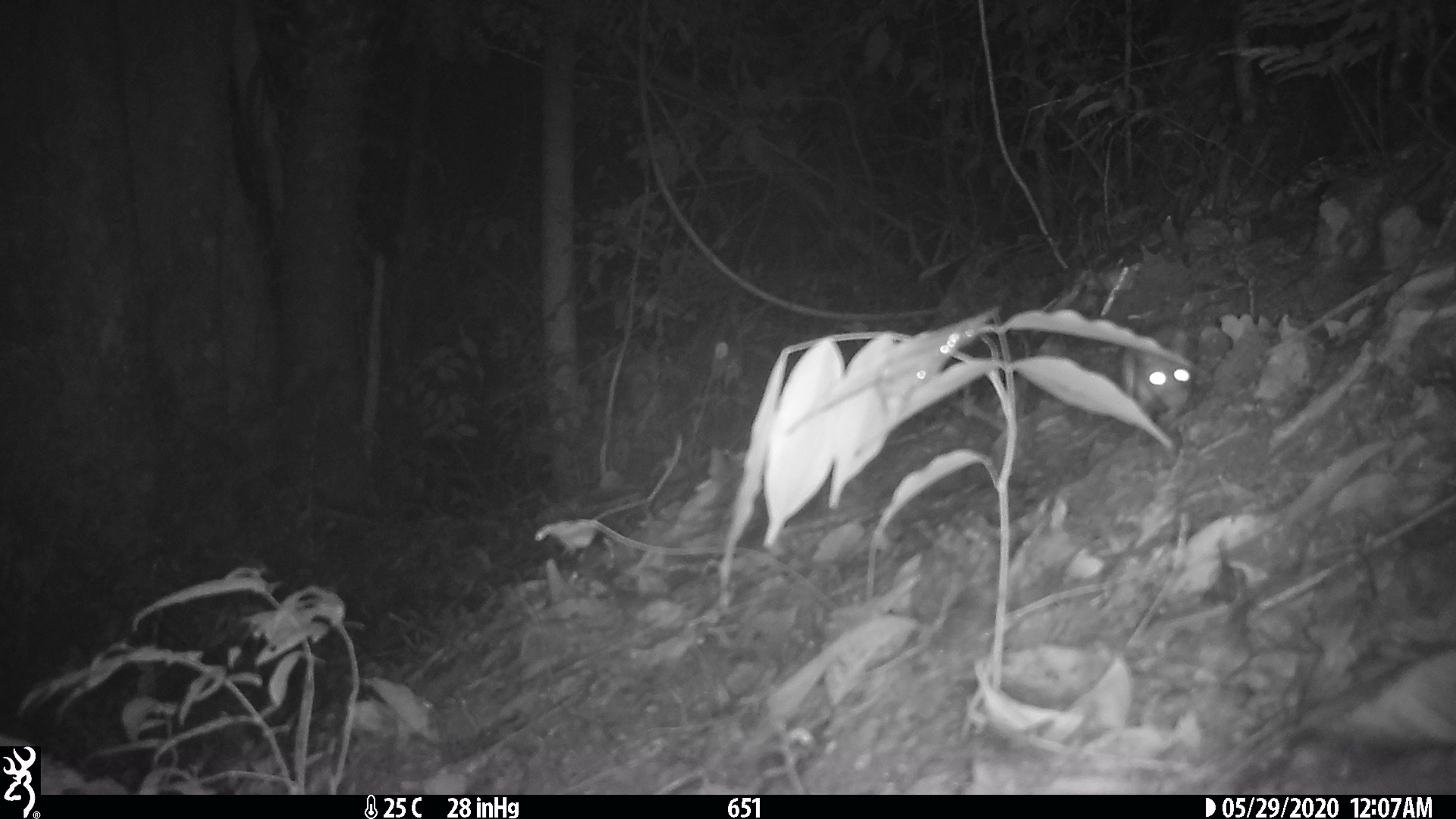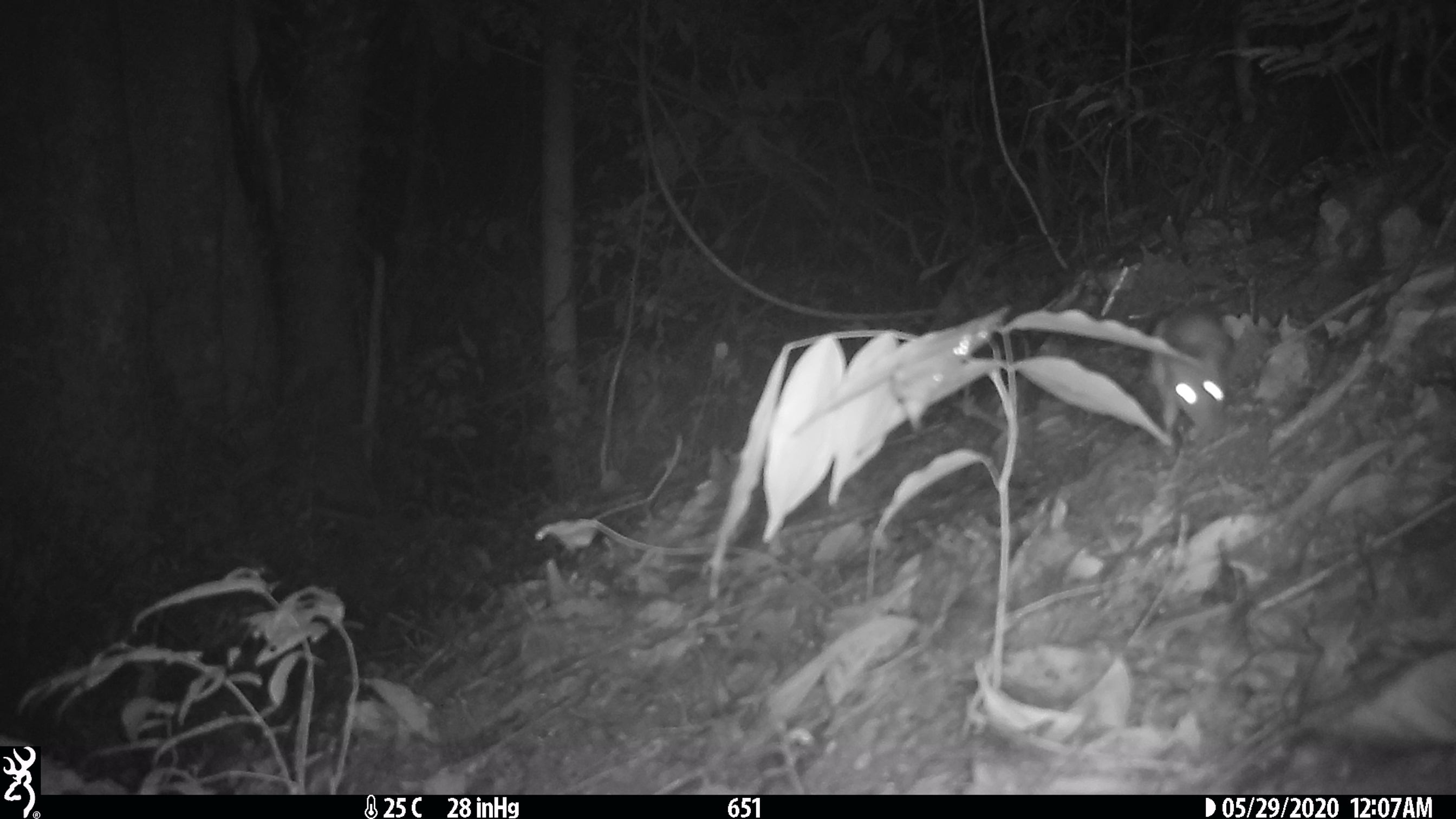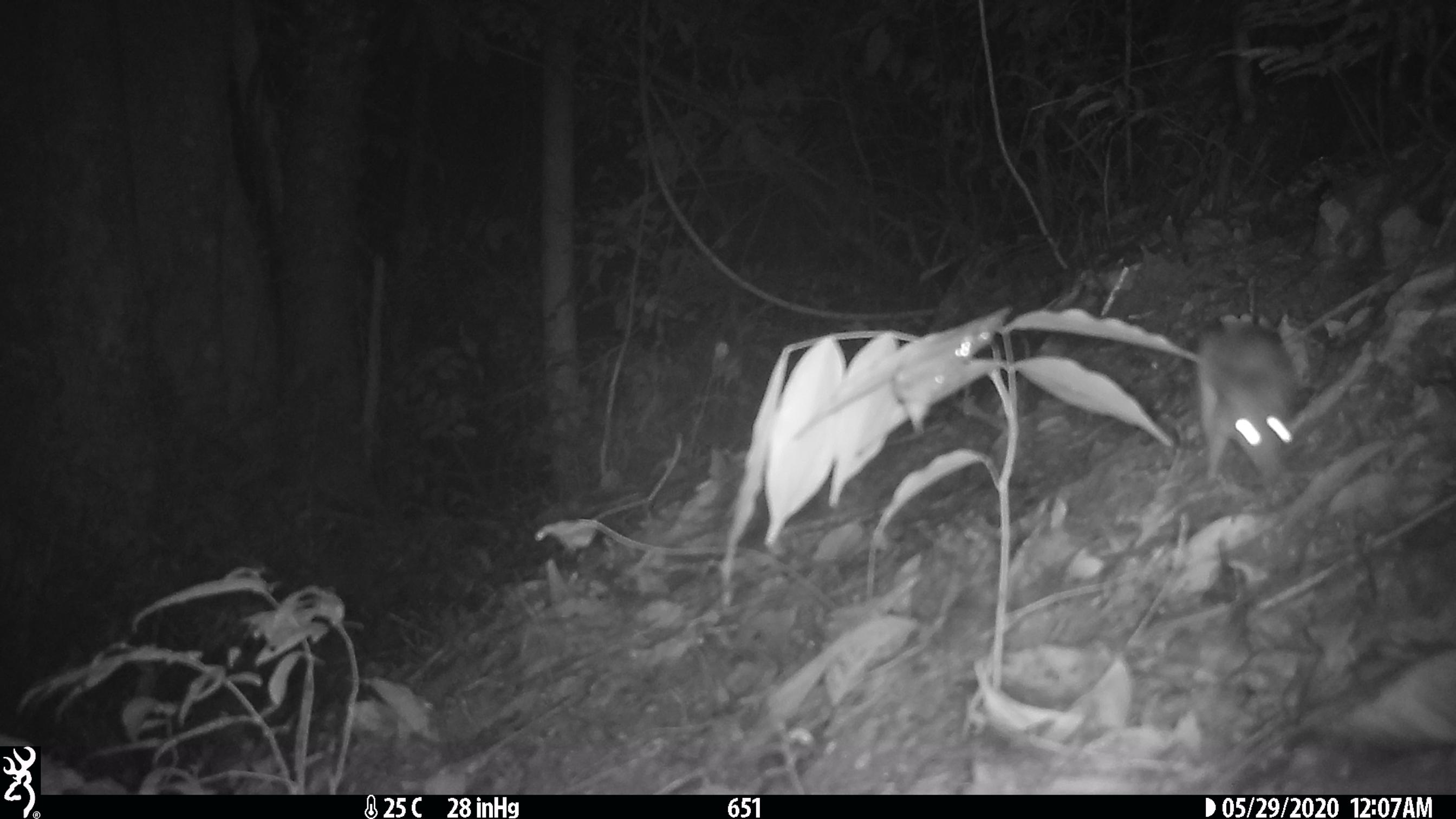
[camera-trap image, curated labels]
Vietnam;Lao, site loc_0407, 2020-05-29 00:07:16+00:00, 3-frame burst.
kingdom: Animalia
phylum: Chordata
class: Mammalia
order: Rodentia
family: Muridae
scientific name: Muridae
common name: old-world mice and rats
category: unidentified murid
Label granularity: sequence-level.